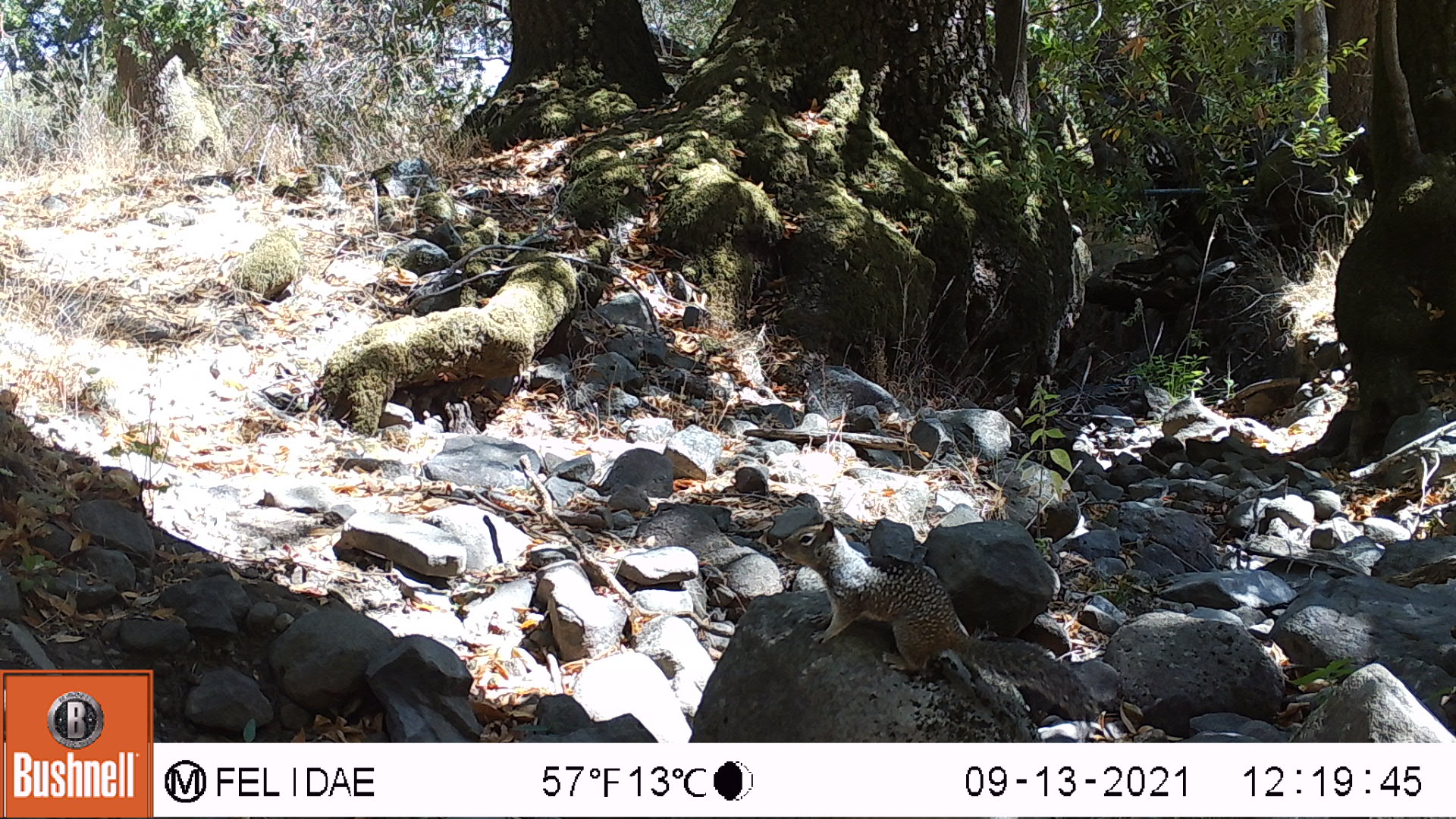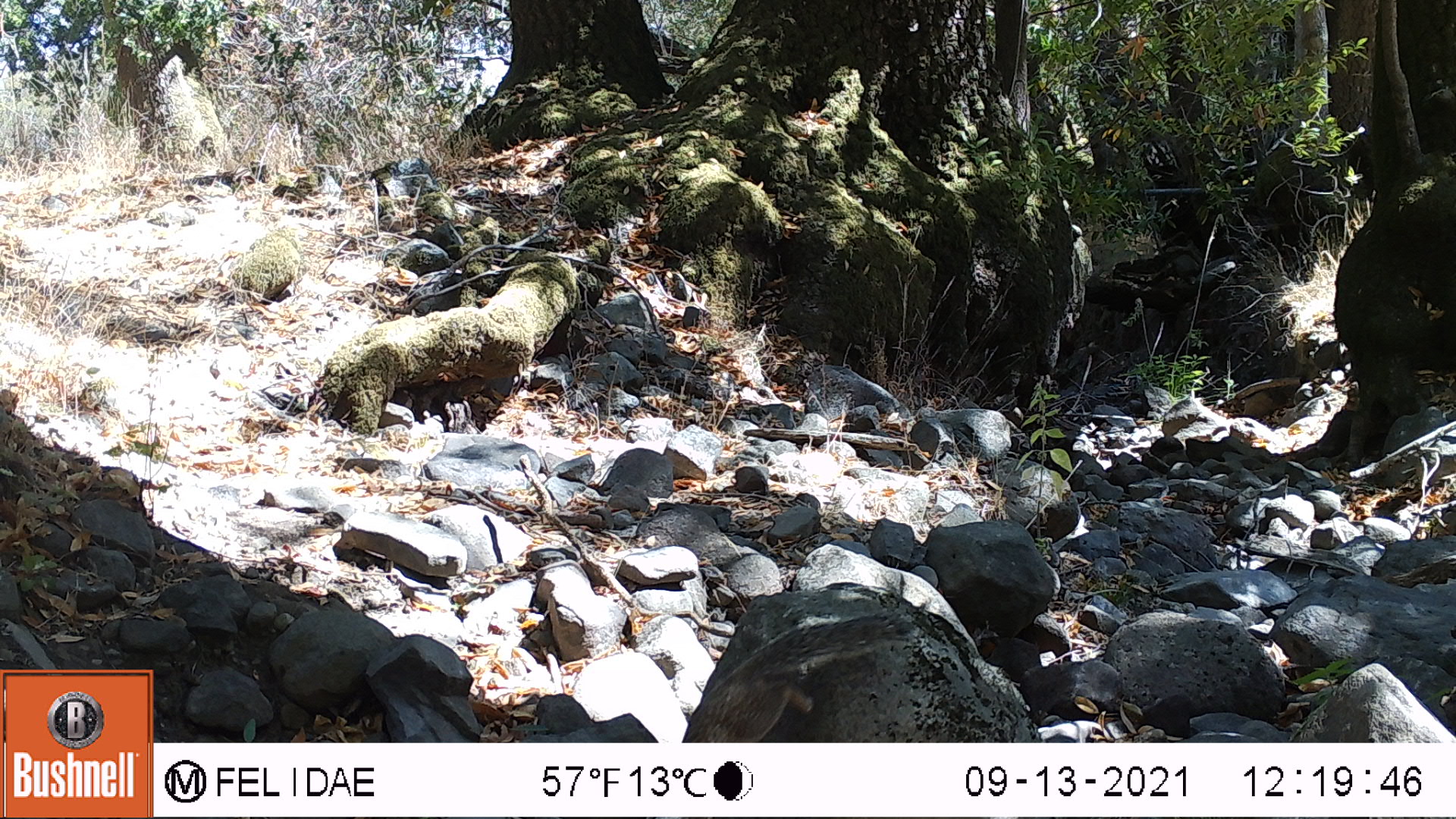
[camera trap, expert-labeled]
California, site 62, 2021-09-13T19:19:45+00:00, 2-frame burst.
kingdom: Animalia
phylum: Chordata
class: Mammalia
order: Rodentia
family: Sciuridae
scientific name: Sciuridae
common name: squirrel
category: unknown squirrel